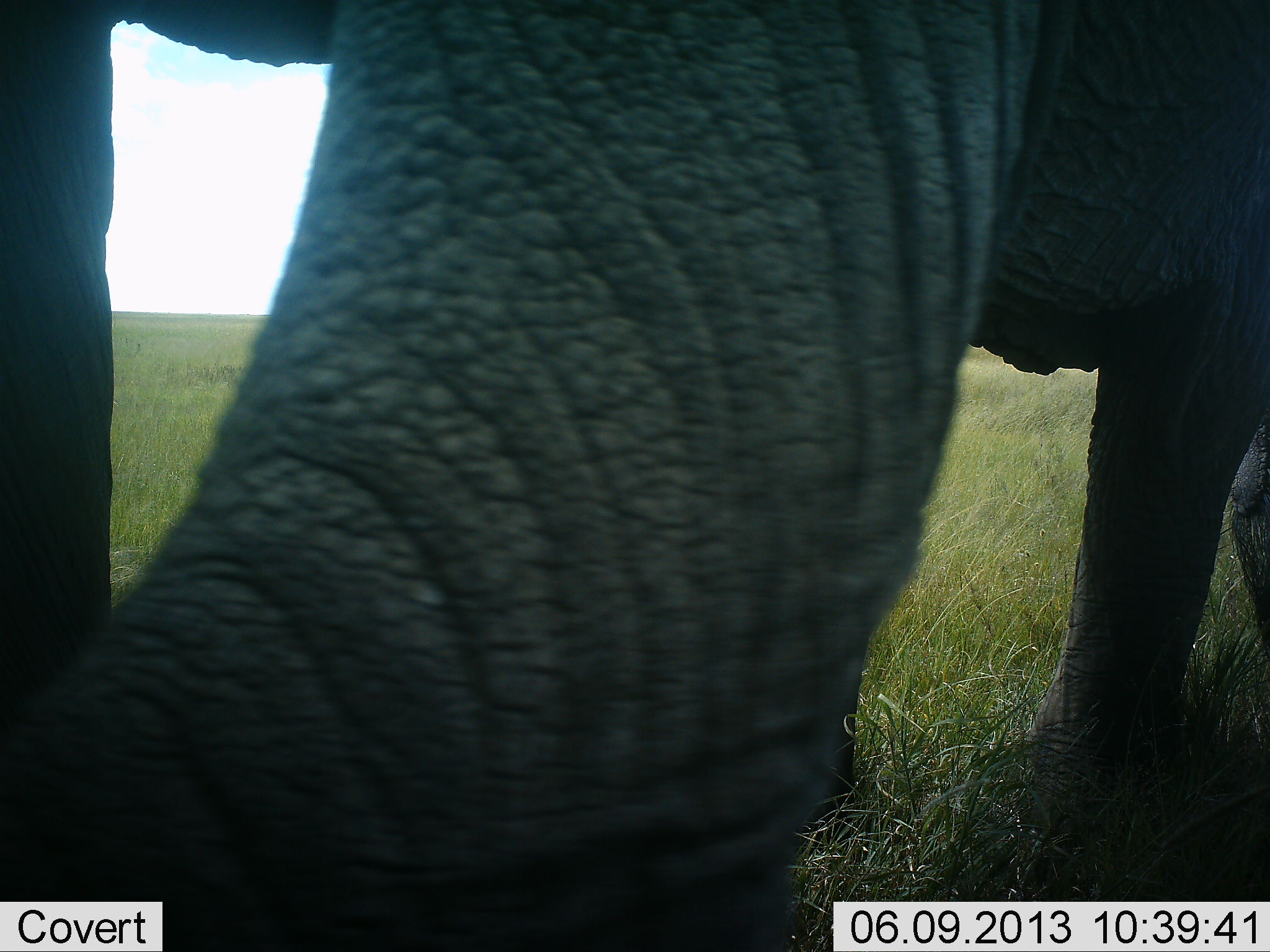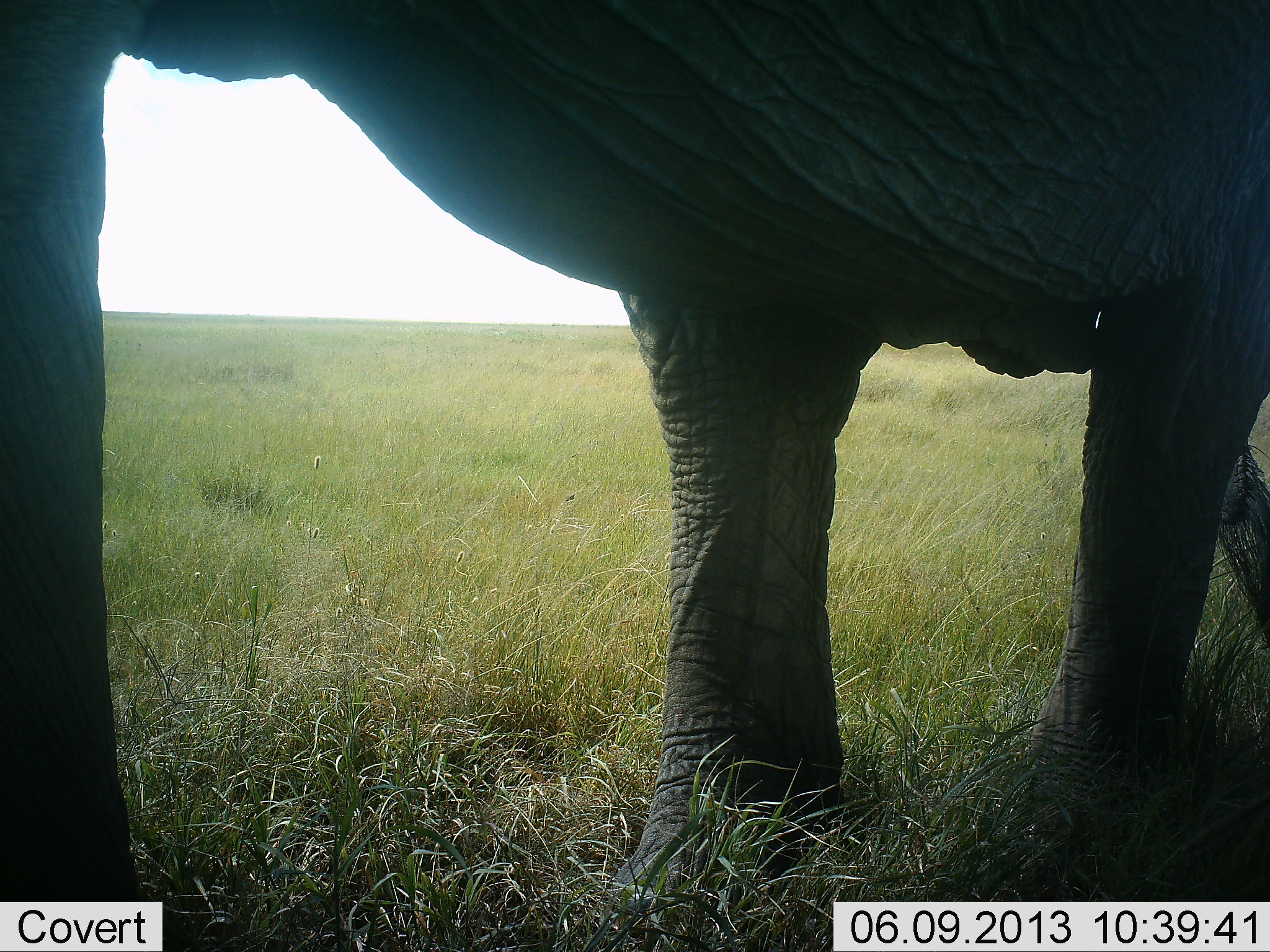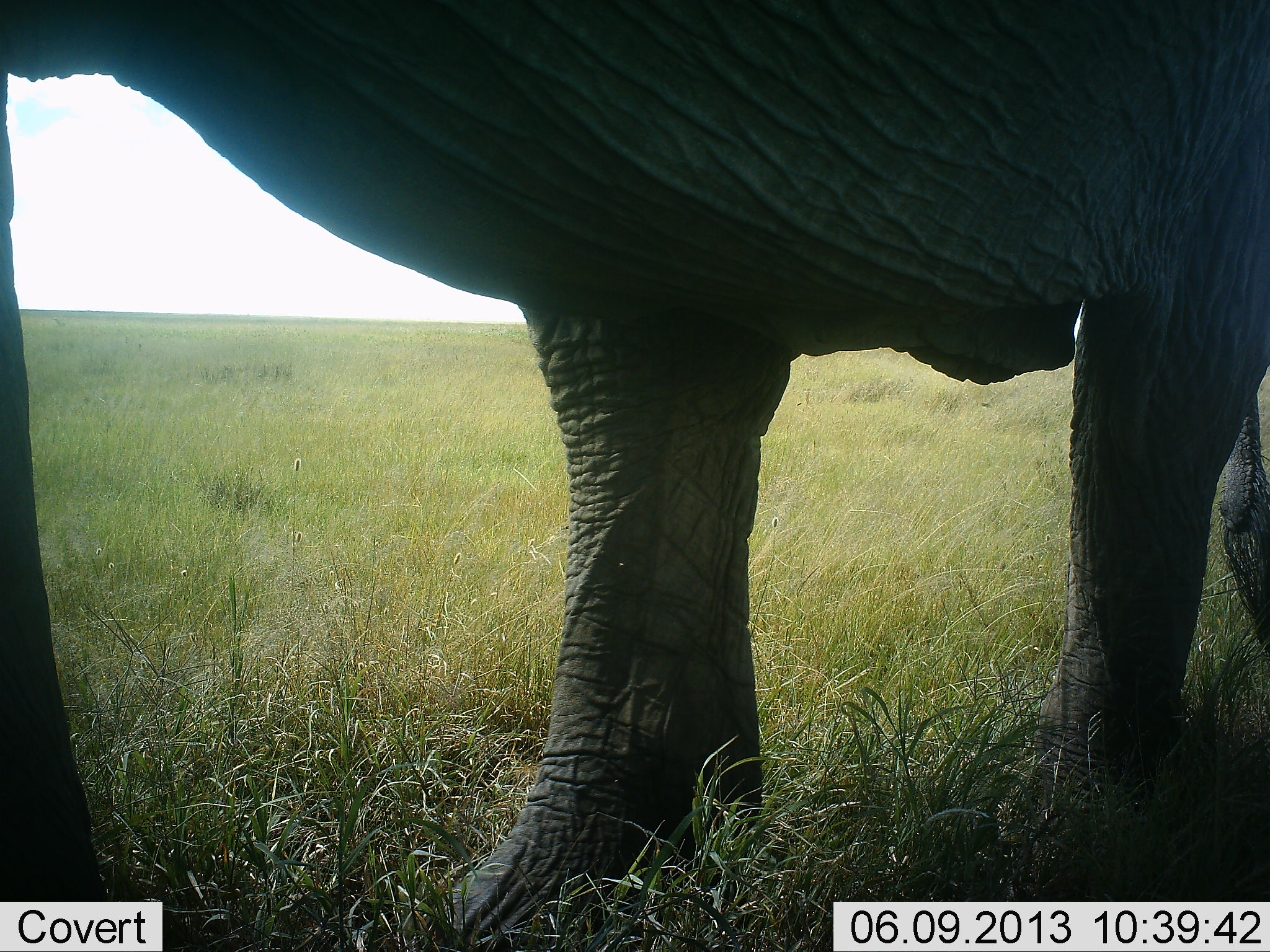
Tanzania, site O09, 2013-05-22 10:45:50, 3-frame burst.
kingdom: Animalia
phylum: Chordata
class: Mammalia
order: Proboscidea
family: Elephantidae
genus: Loxodonta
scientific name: Loxodonta africana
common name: african bush elephant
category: elephant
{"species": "elephant (african bush elephant) (Loxodonta africana)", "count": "1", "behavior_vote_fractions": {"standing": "30%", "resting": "0%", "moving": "60%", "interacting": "10%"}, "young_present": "0%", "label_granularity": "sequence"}